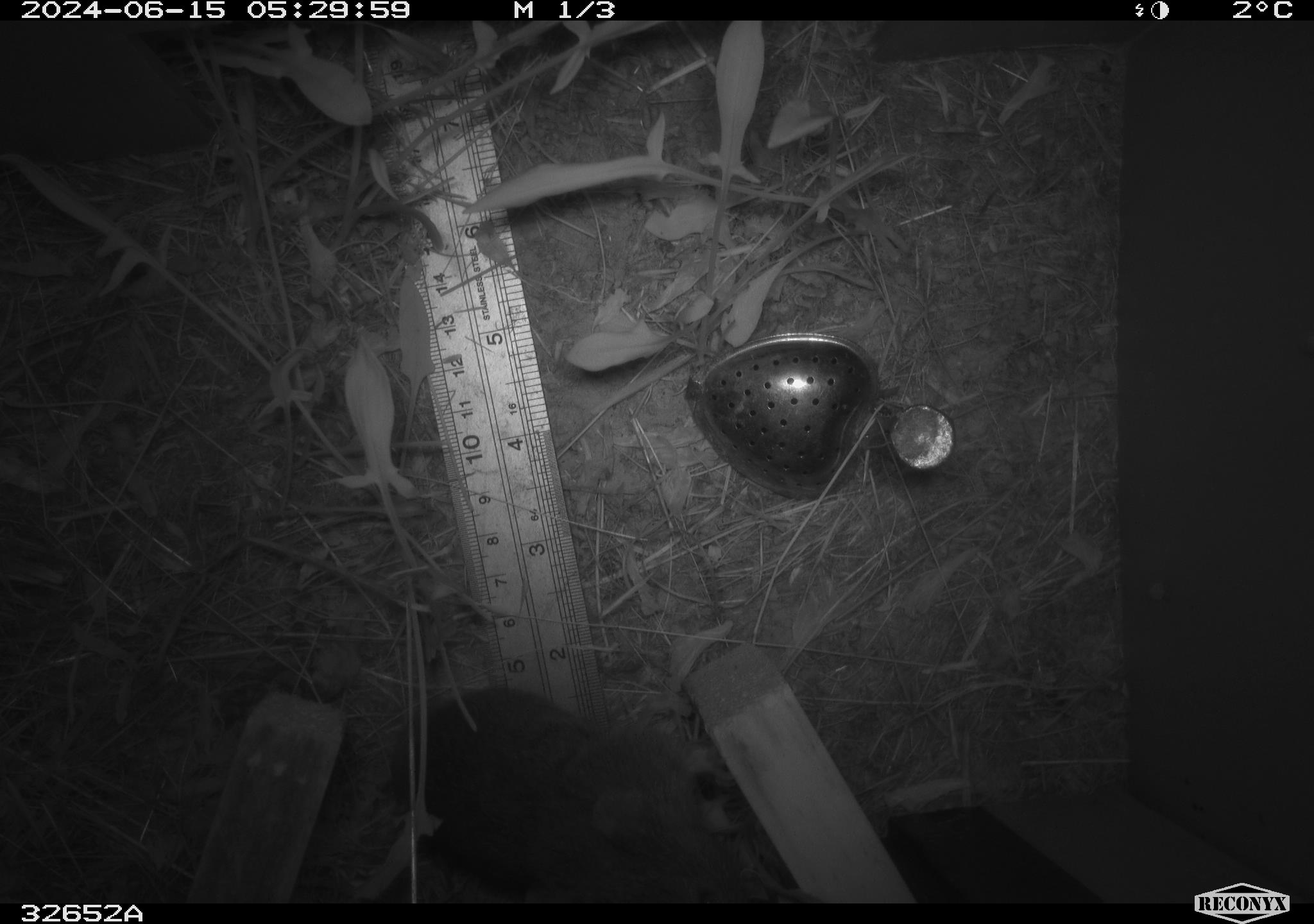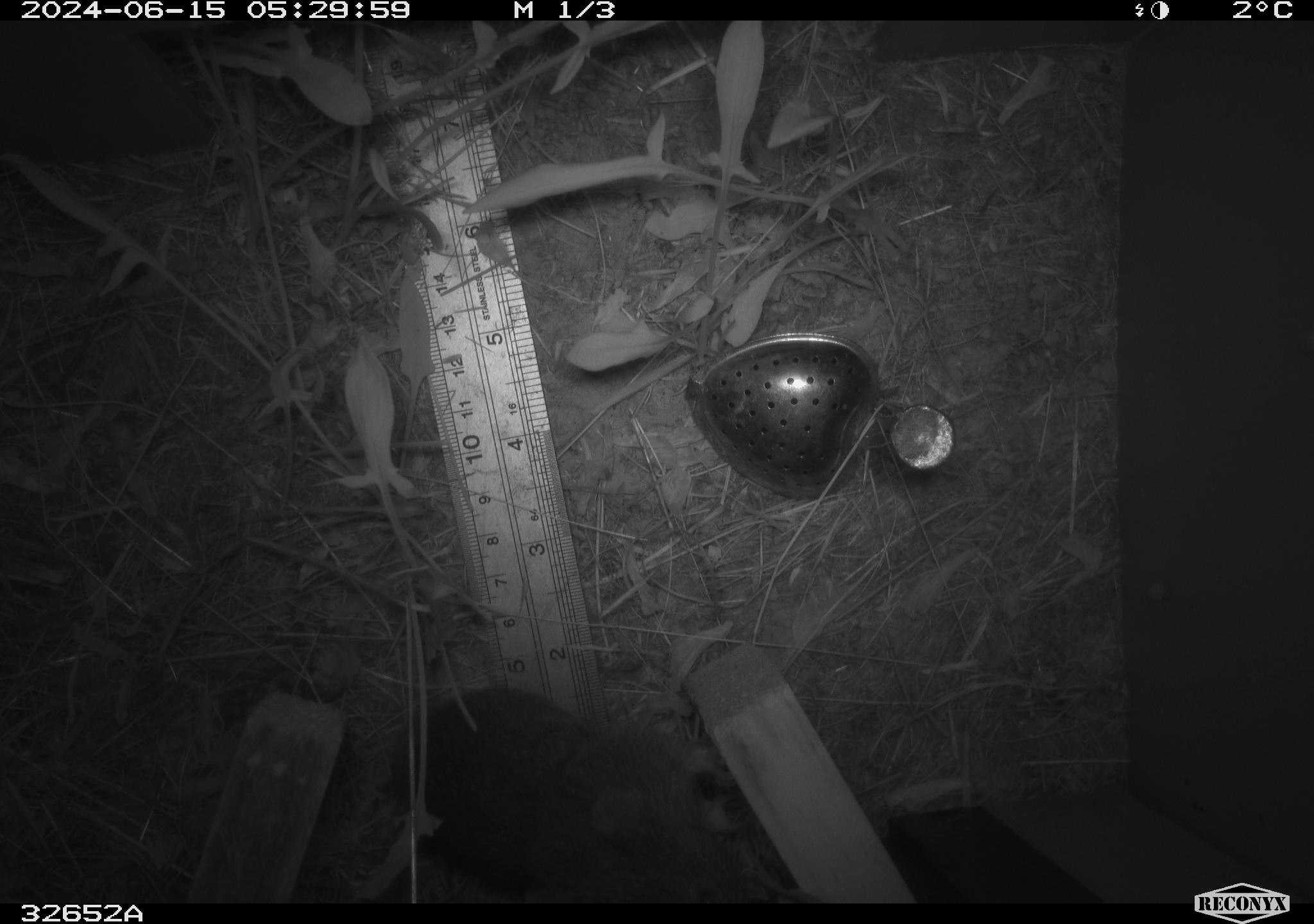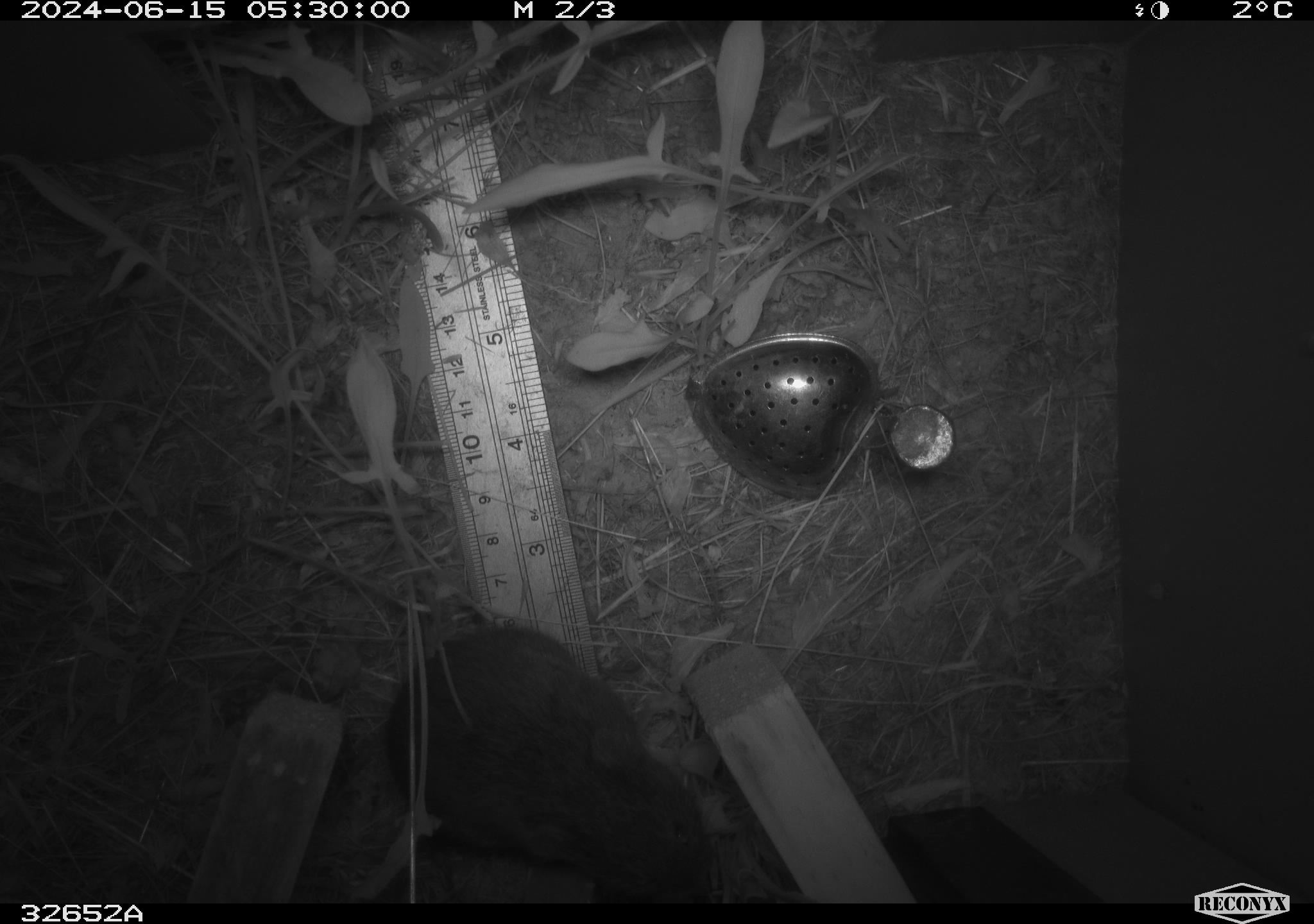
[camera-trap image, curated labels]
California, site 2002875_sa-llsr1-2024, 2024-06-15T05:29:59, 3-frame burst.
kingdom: Animalia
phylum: Chordata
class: Mammalia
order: Rodentia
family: Cricetidae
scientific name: Arvicolinae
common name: voles, lemmings, and muskrats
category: arvicolinae subfamily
Arvicolinae subfamily (voles, lemmings, and muskrats) (Arvicolinae).